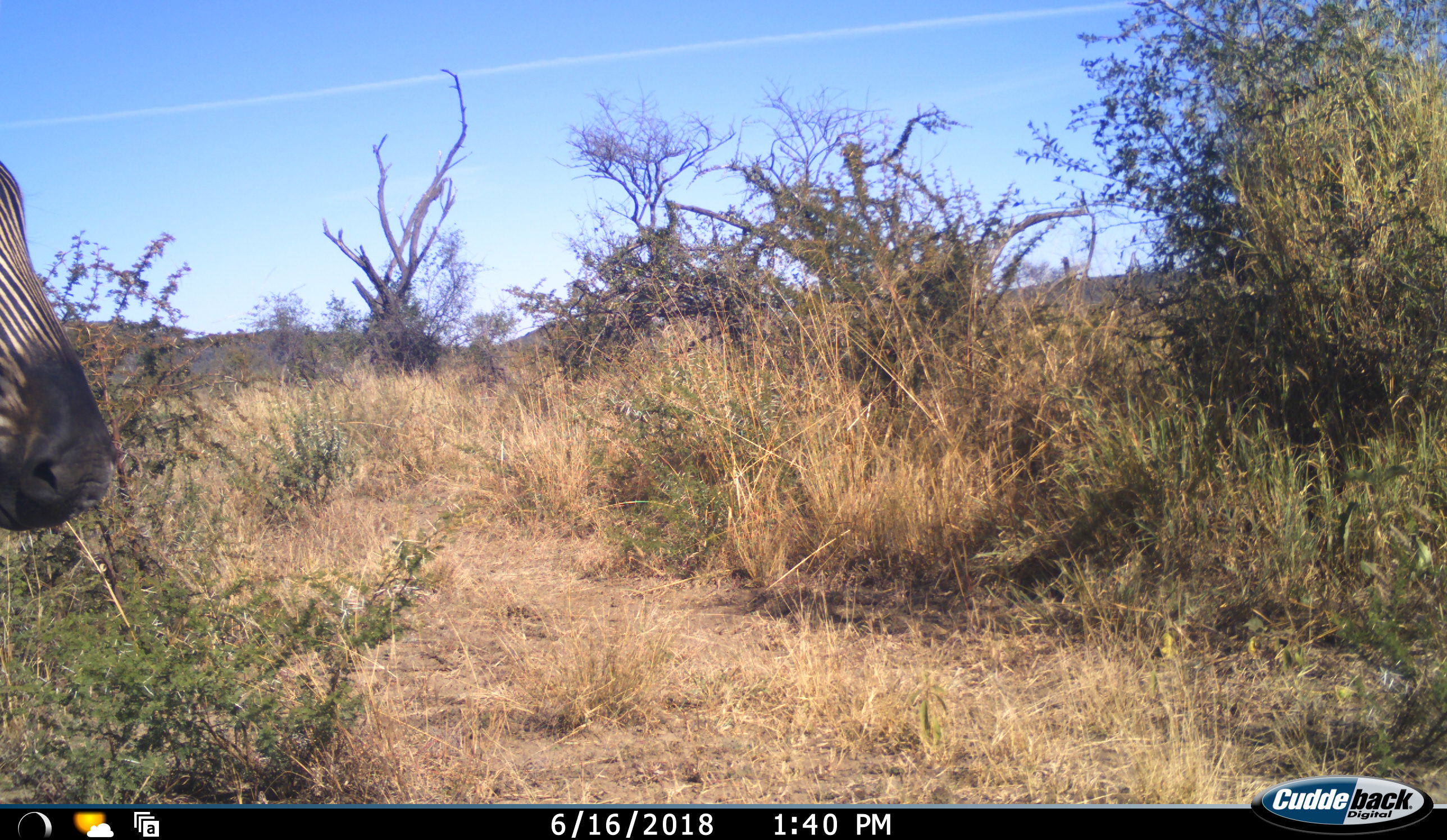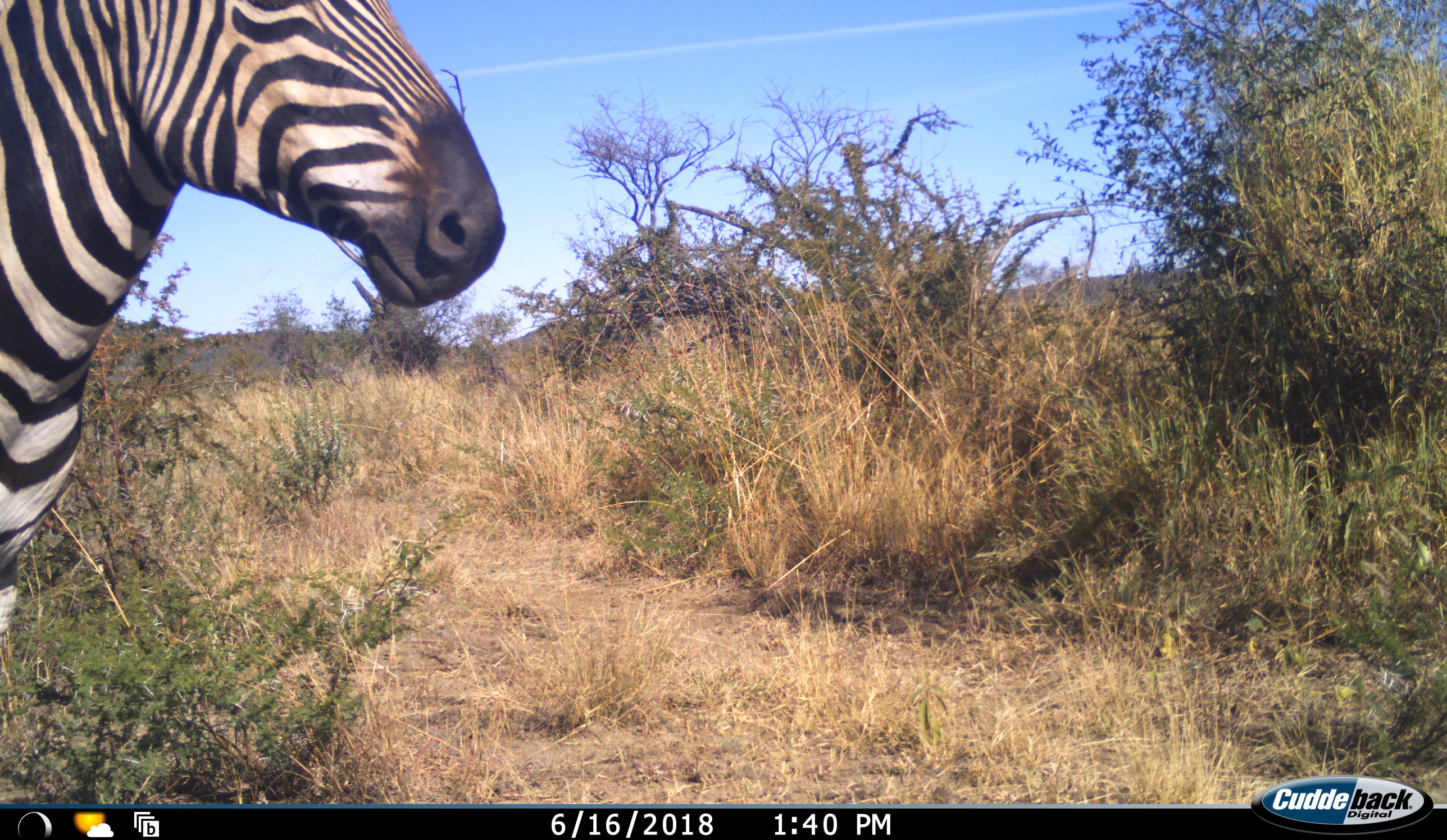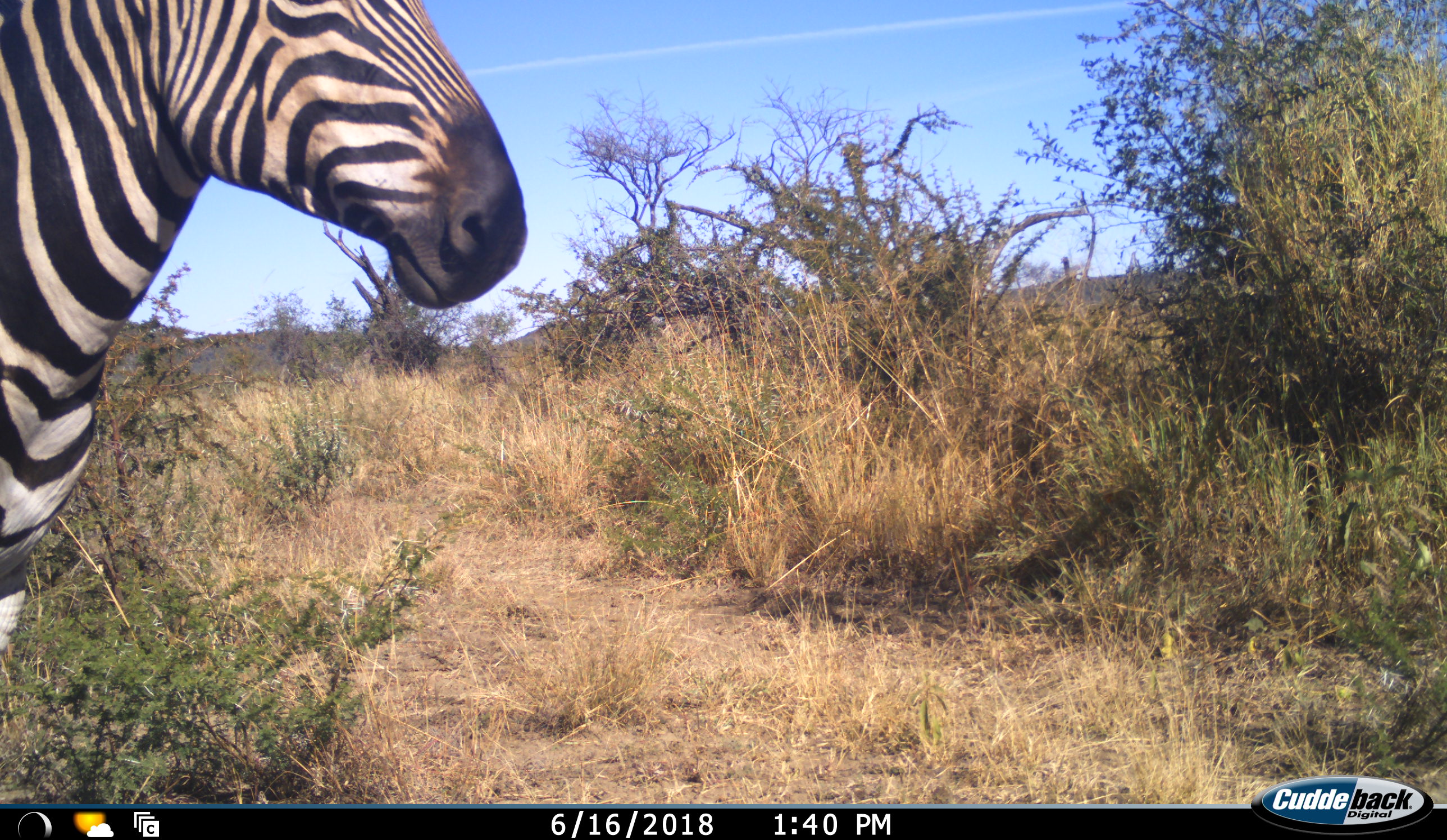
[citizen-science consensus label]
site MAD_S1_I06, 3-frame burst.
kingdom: Animalia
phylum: Chordata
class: Mammalia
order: Perissodactyla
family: Equidae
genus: Equus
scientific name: Equus quagga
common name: plains zebra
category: zebraplains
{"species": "zebraplains (plains zebra) (Equus quagga)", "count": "1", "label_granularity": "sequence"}